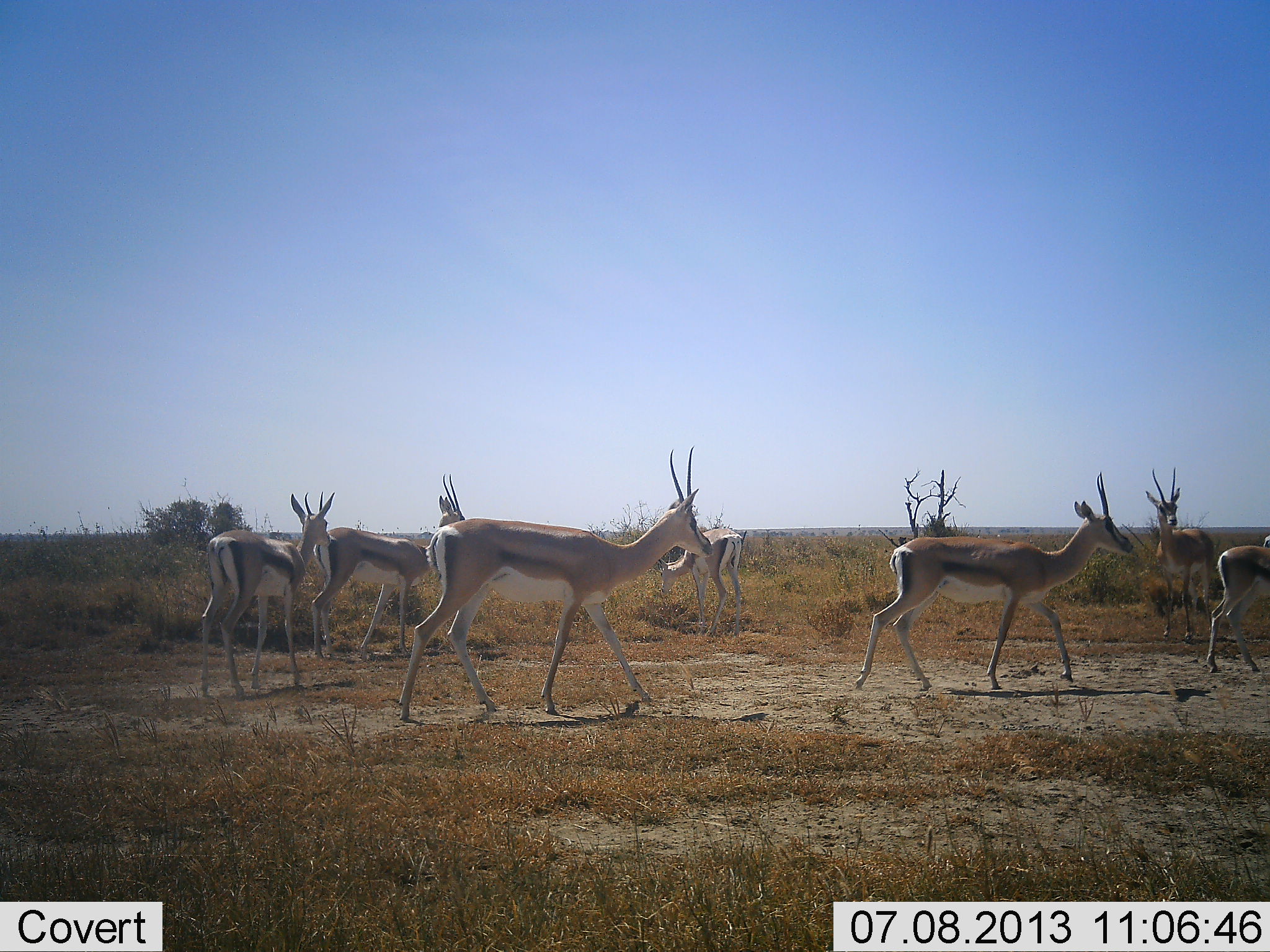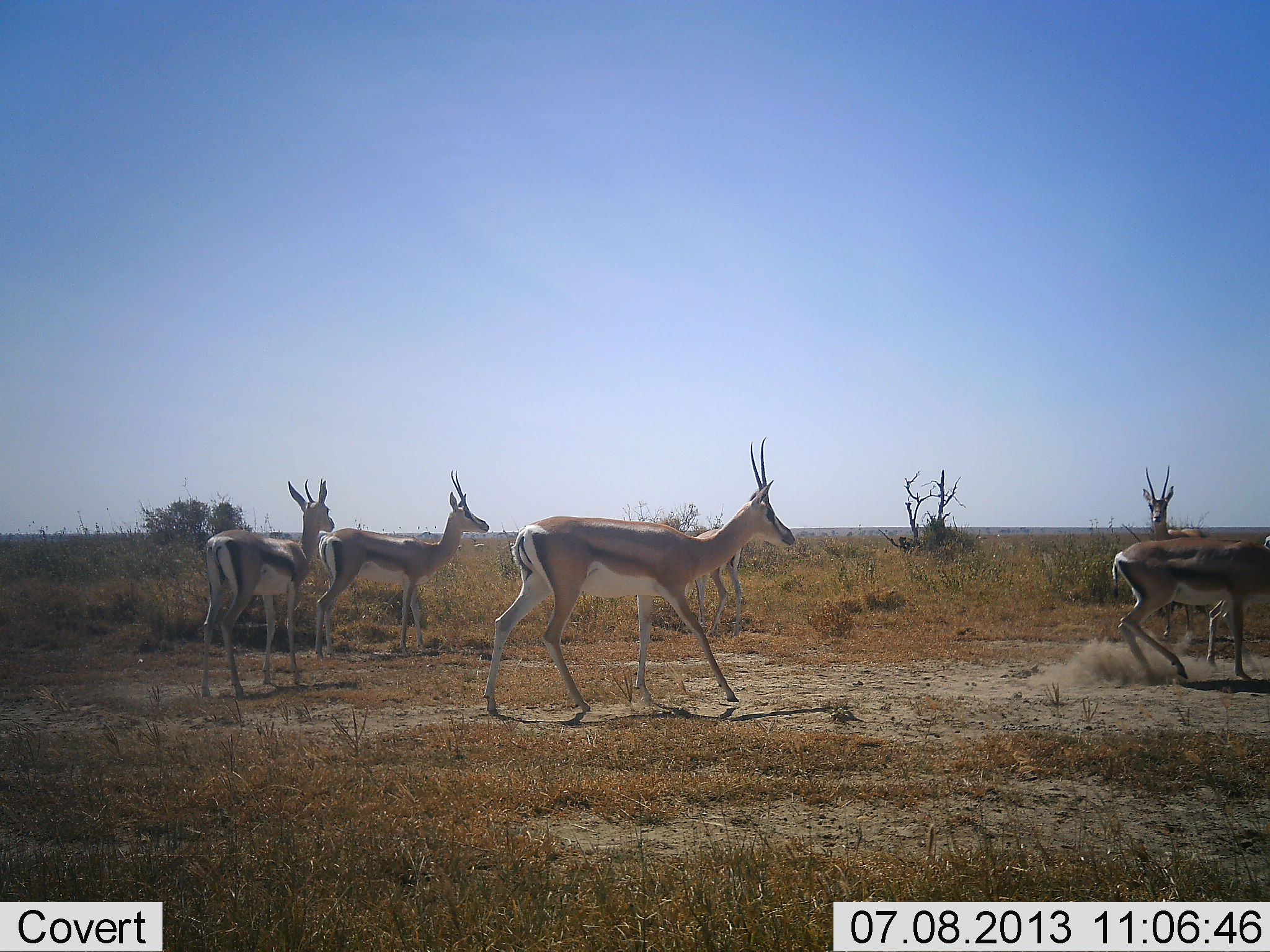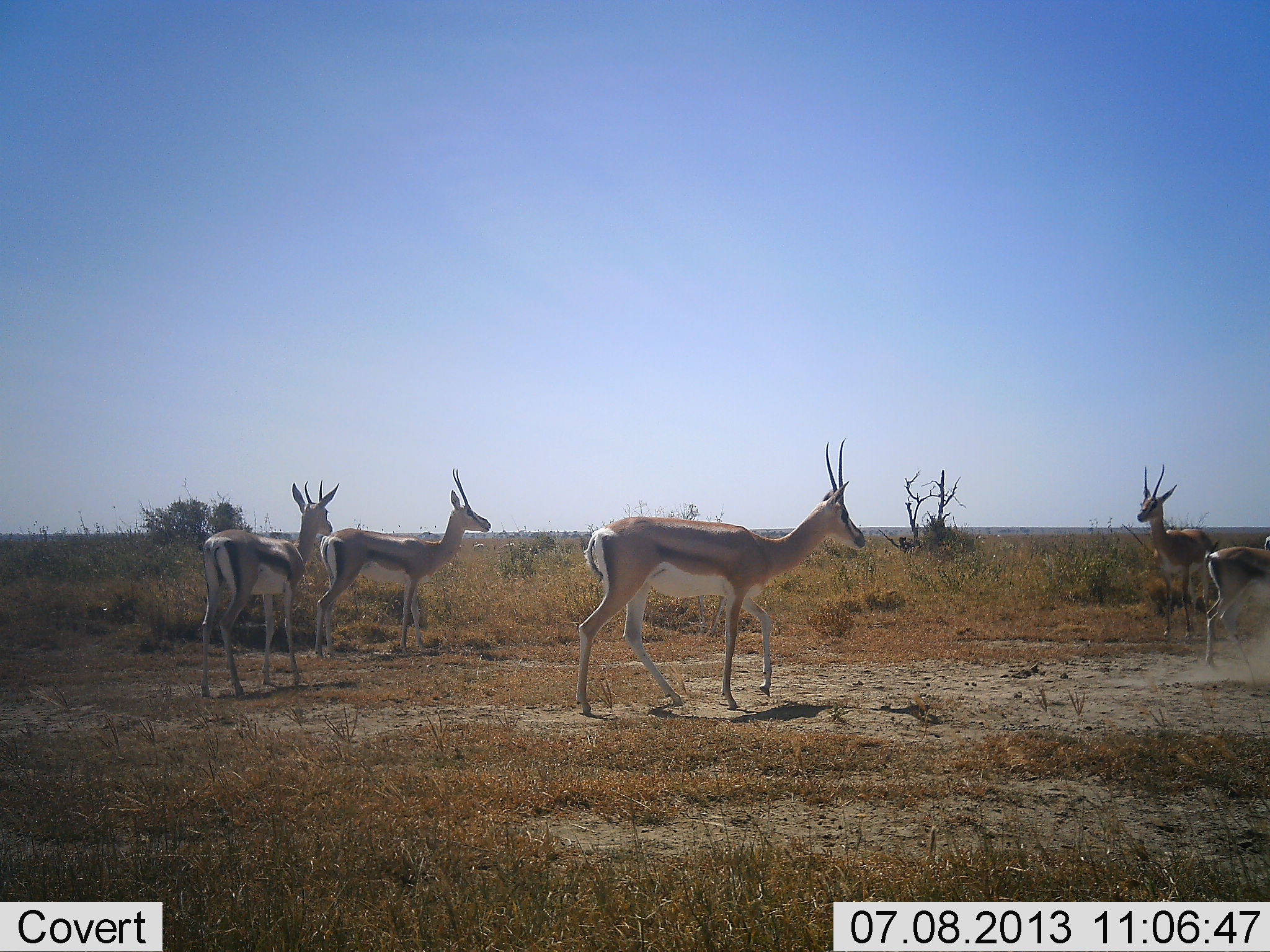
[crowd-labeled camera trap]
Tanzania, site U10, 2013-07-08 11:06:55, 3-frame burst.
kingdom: Animalia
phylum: Chordata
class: Mammalia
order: Artiodactyla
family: Bovidae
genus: Nanger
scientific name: Nanger granti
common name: grant's gazelle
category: gazellegrants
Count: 7.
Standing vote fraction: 73%.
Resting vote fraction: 0%.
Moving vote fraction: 100%.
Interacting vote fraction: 9%.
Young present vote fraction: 0%.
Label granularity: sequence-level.